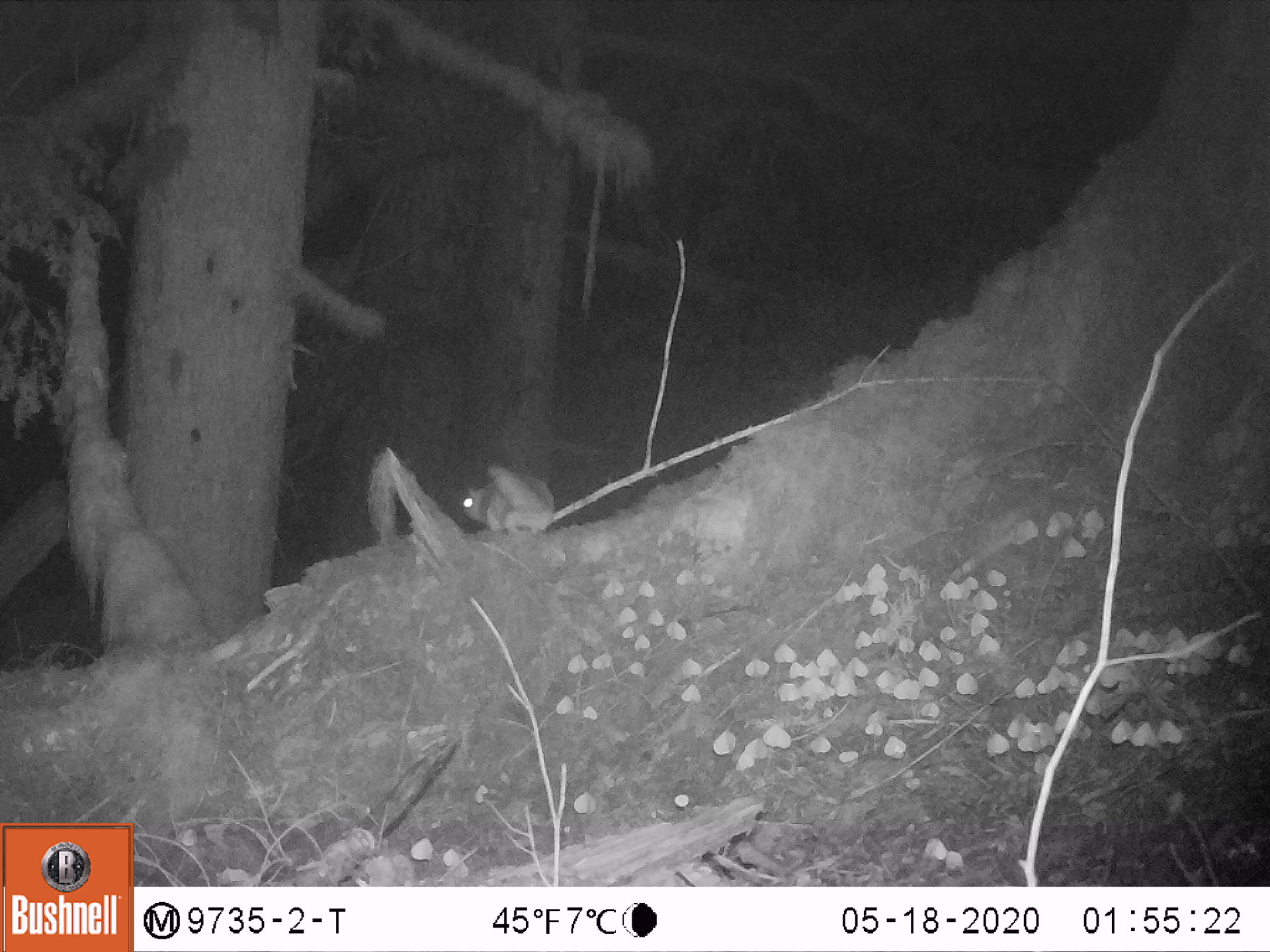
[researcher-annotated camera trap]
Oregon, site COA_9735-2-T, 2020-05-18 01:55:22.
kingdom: Animalia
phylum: Chordata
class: Mammalia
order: Rodentia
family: Sciuridae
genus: Glaucomys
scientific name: Glaucomys oregonensis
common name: humboldt's flying squirrel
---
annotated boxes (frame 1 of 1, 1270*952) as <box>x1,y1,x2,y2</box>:
humboldt's flying squirrel: <box>452,452,568,545</box>